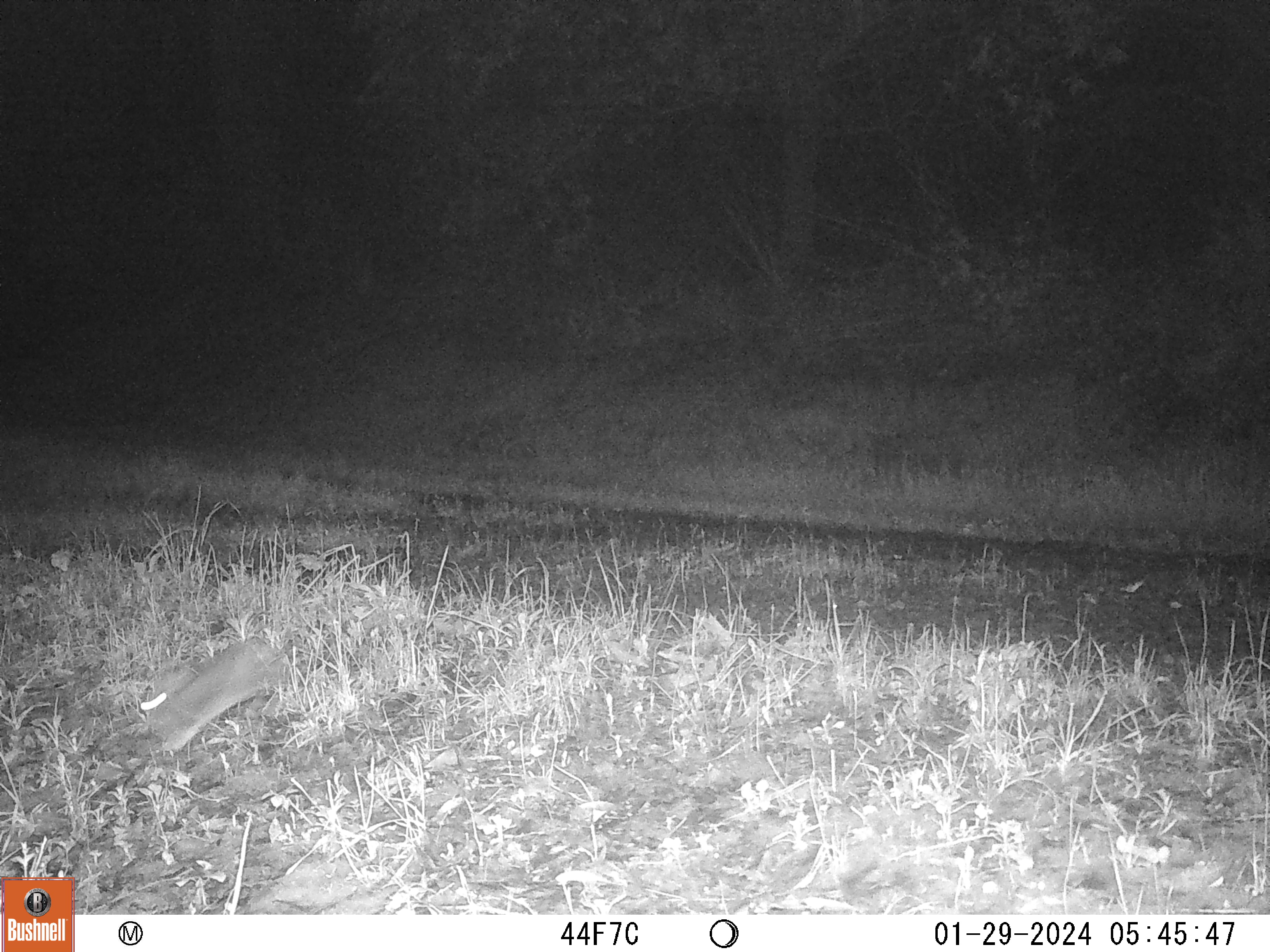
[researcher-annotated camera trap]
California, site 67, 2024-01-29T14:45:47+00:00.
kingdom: Animalia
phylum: Chordata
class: Mammalia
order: Lagomorpha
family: Leporidae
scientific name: Leporidae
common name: rabbit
Rabbit (Leporidae).